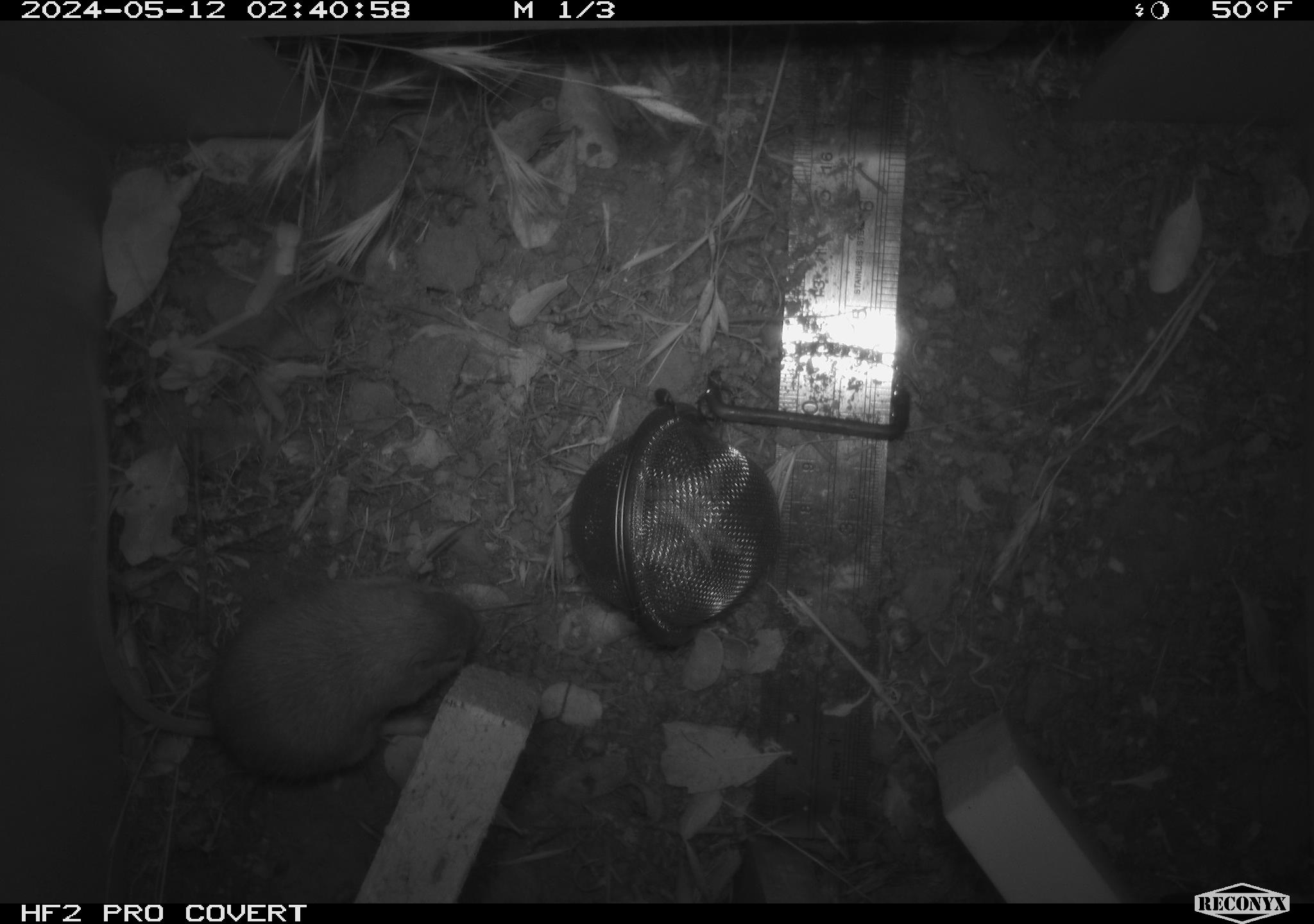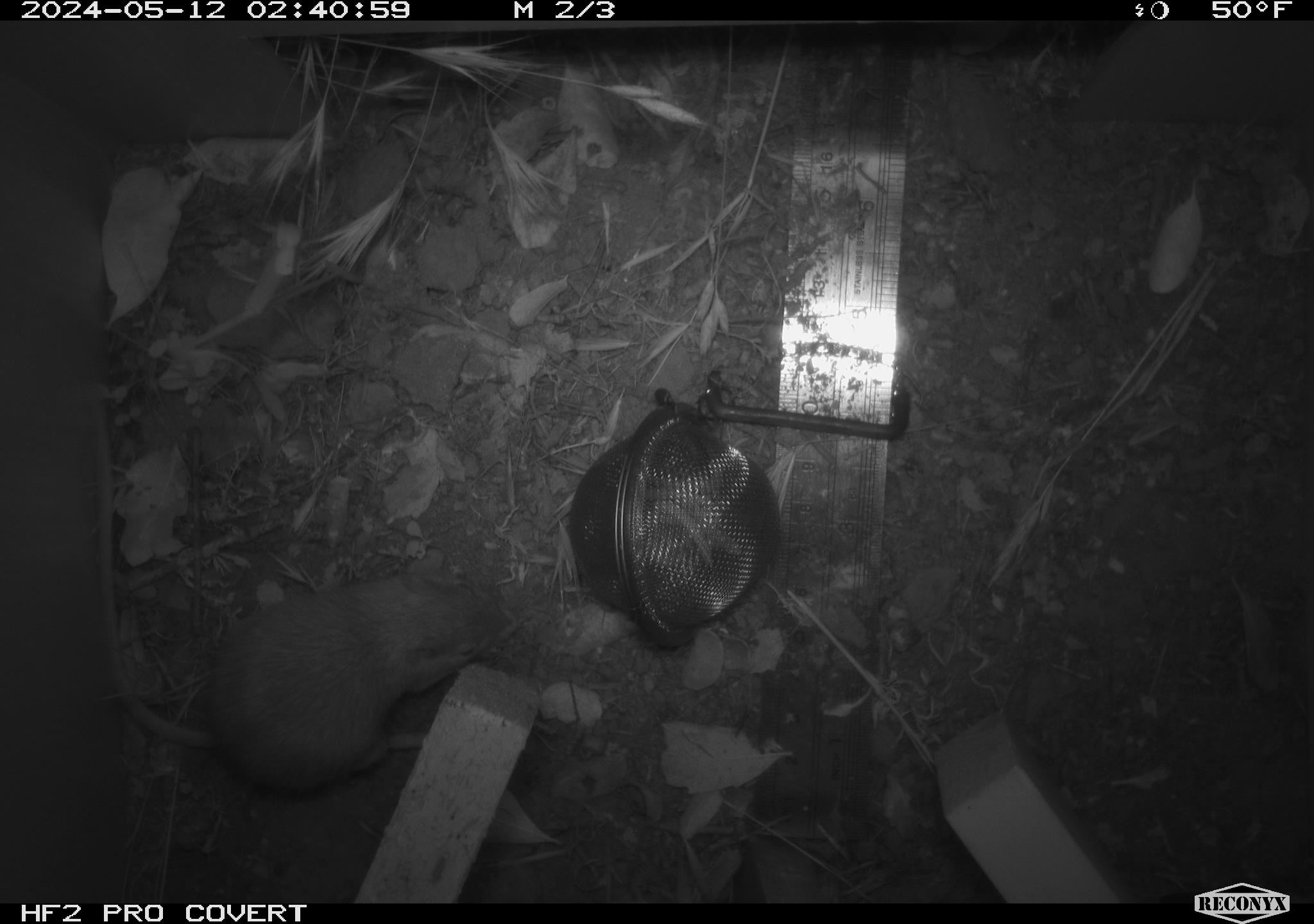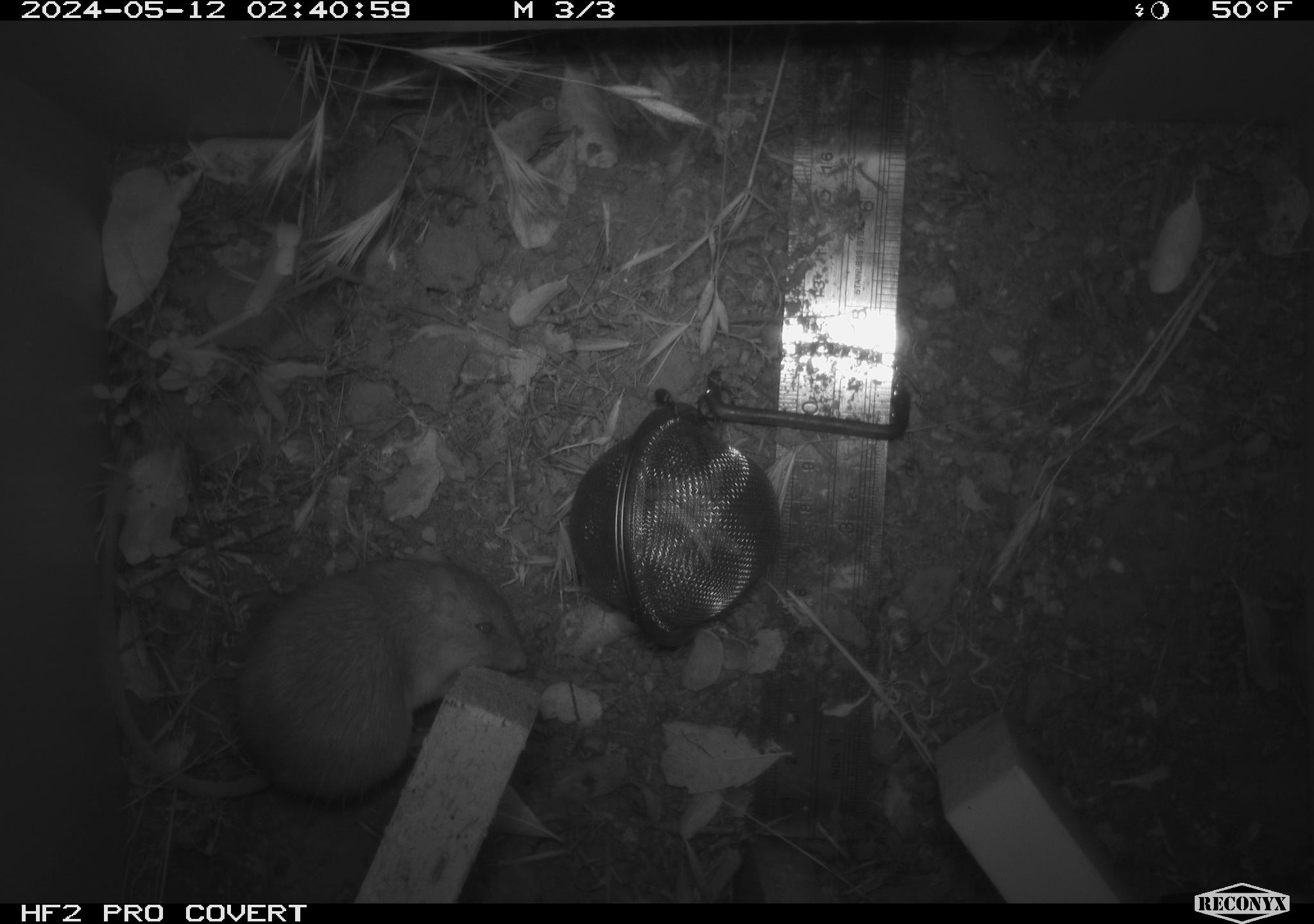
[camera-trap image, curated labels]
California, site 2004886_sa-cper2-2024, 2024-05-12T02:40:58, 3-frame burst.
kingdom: Animalia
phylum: Chordata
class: Mammalia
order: Rodentia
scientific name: Rodentia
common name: rodent